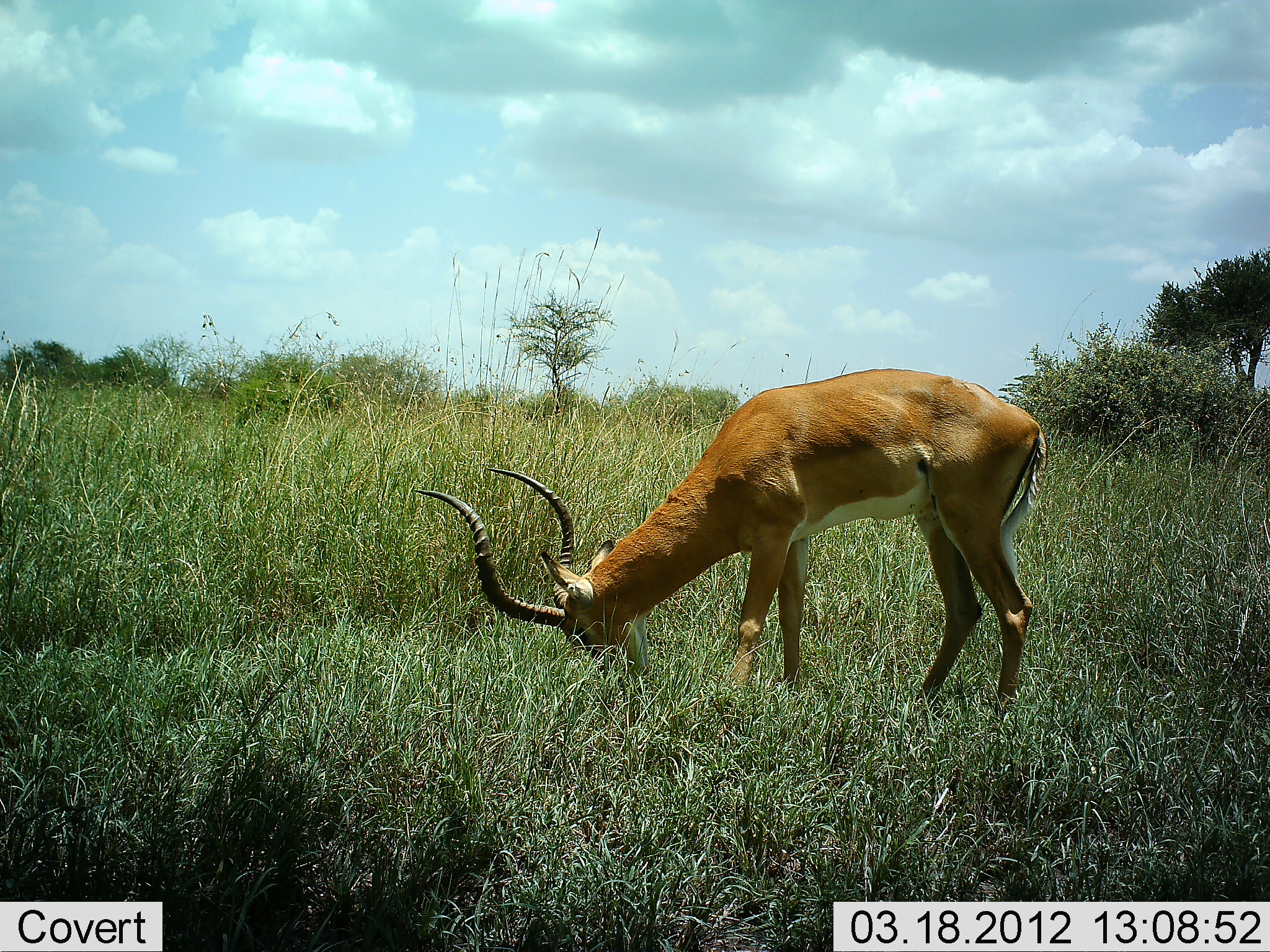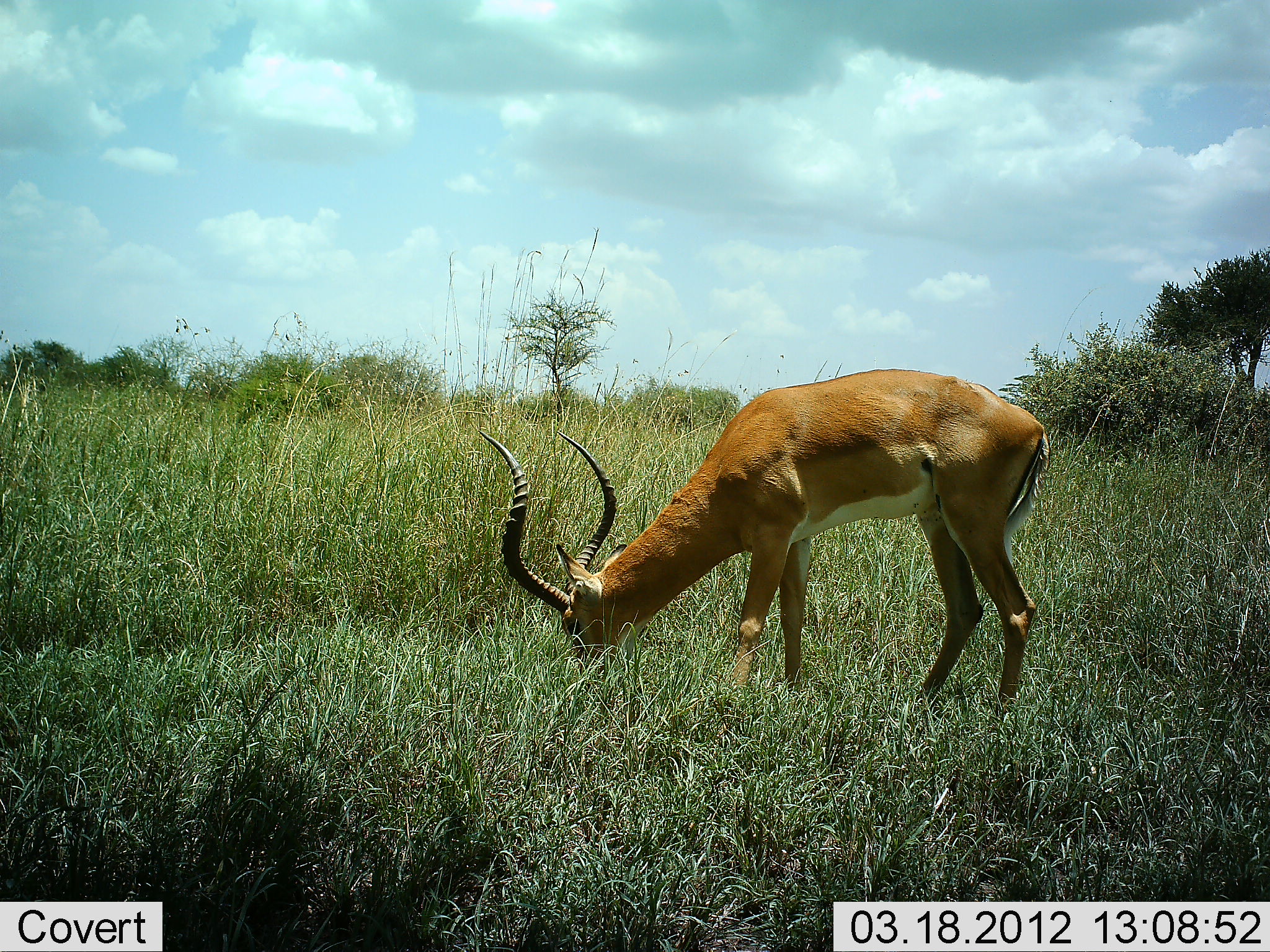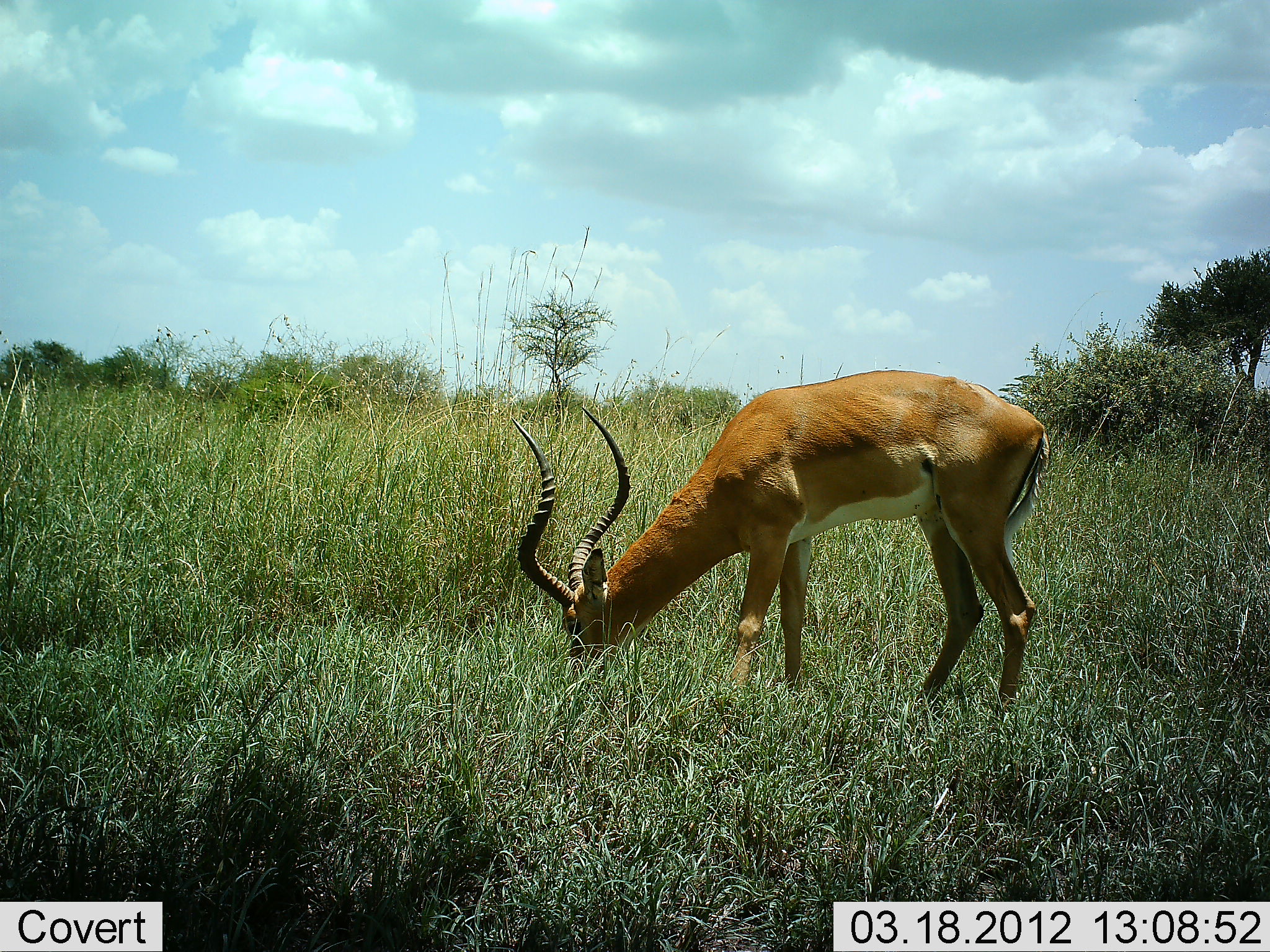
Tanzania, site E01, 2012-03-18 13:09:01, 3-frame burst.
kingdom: Animalia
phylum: Chordata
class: Mammalia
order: Artiodactyla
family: Bovidae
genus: Aepyceros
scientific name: Aepyceros melampus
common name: impala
Impala (Aepyceros melampus), count 1. Behavior (volunteer vote fractions): standing 31%, resting 0%, moving 8%, interacting 0%. Young present (vote fraction): 0%. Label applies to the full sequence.